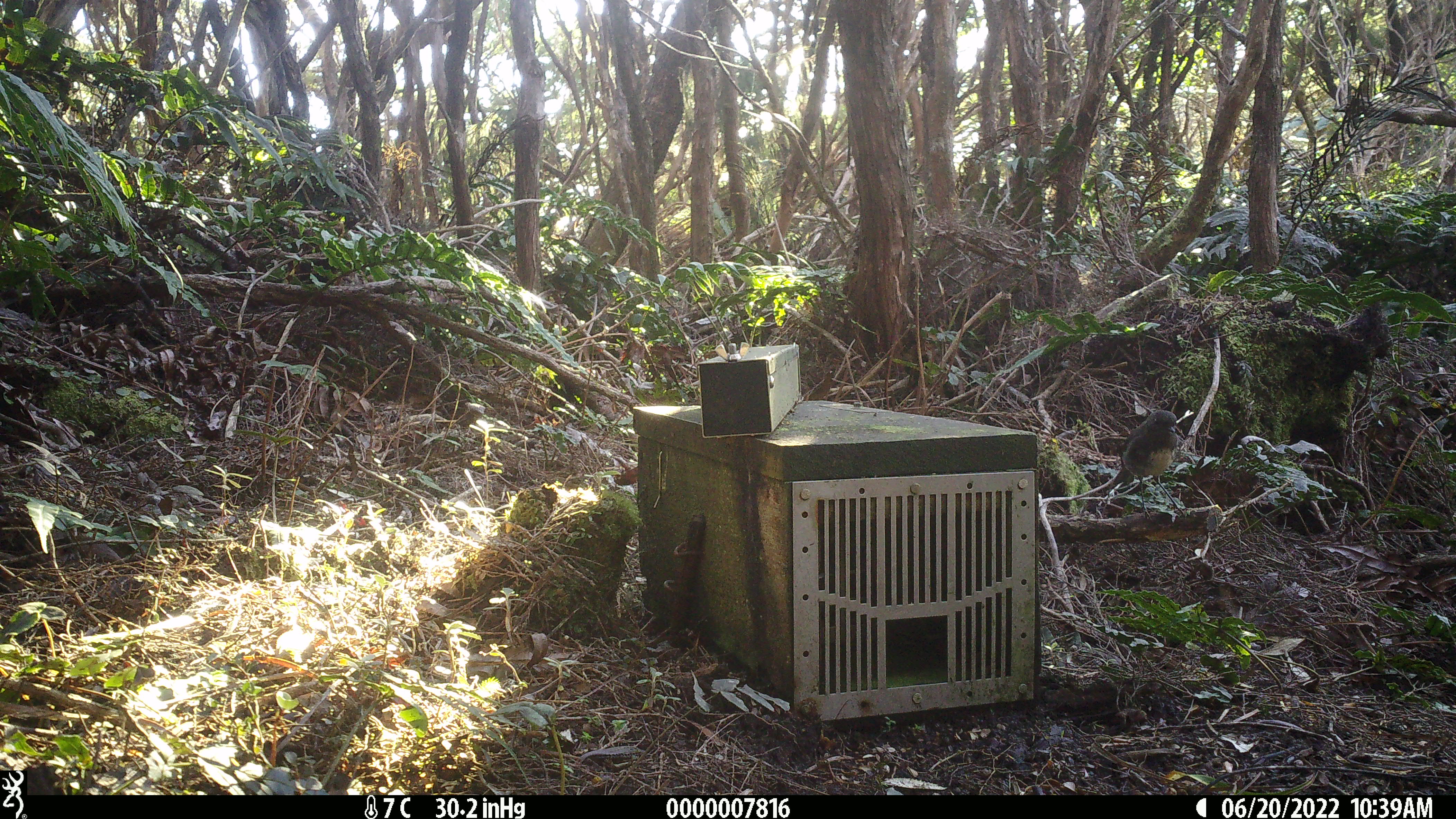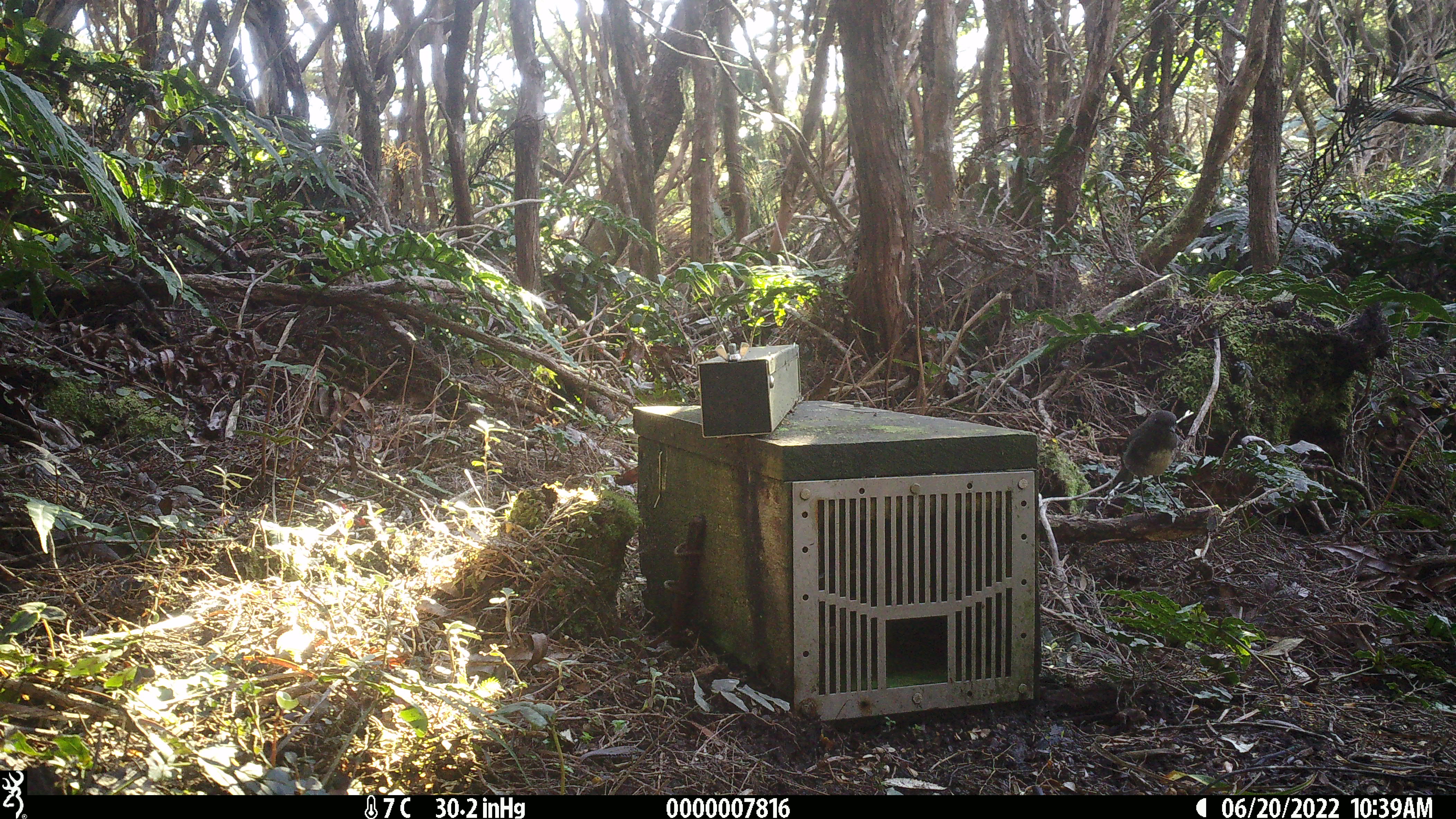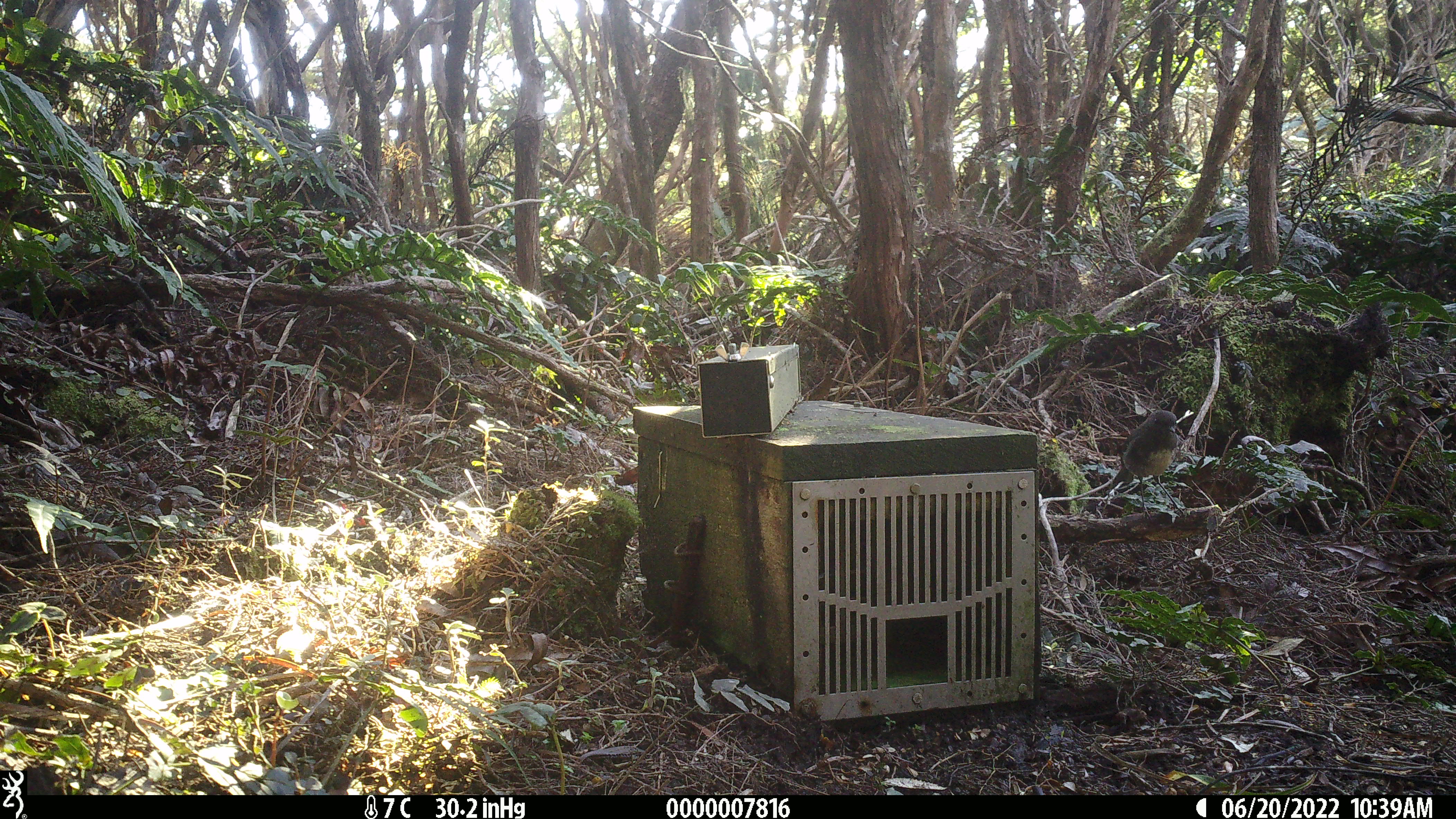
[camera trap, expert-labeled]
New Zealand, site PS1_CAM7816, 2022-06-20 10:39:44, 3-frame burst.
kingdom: Animalia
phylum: Chordata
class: Aves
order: Passeriformes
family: Petroicidae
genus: Petroica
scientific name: Petroica australis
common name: new zealand robin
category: robin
Robin (new zealand robin) (Petroica australis).